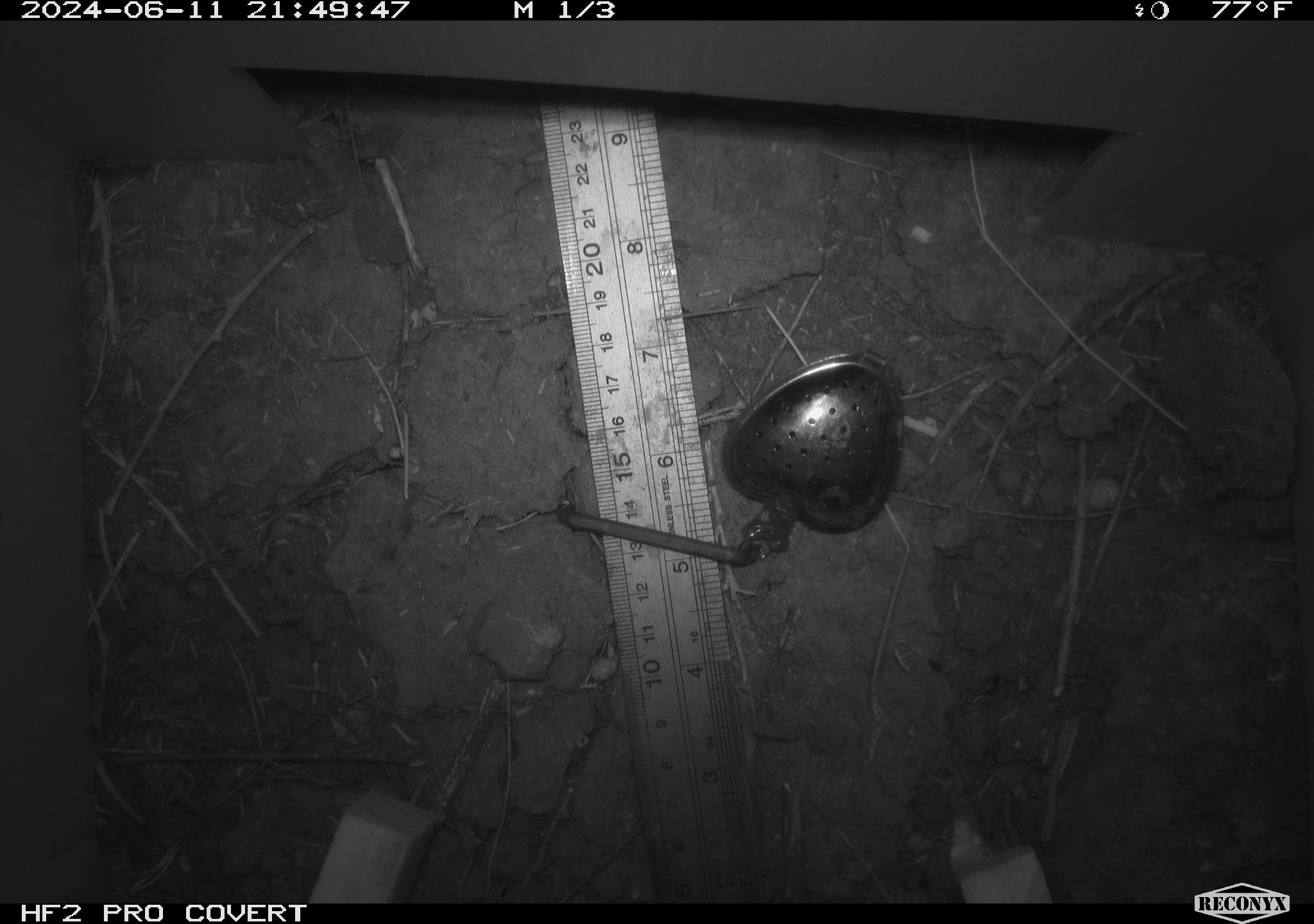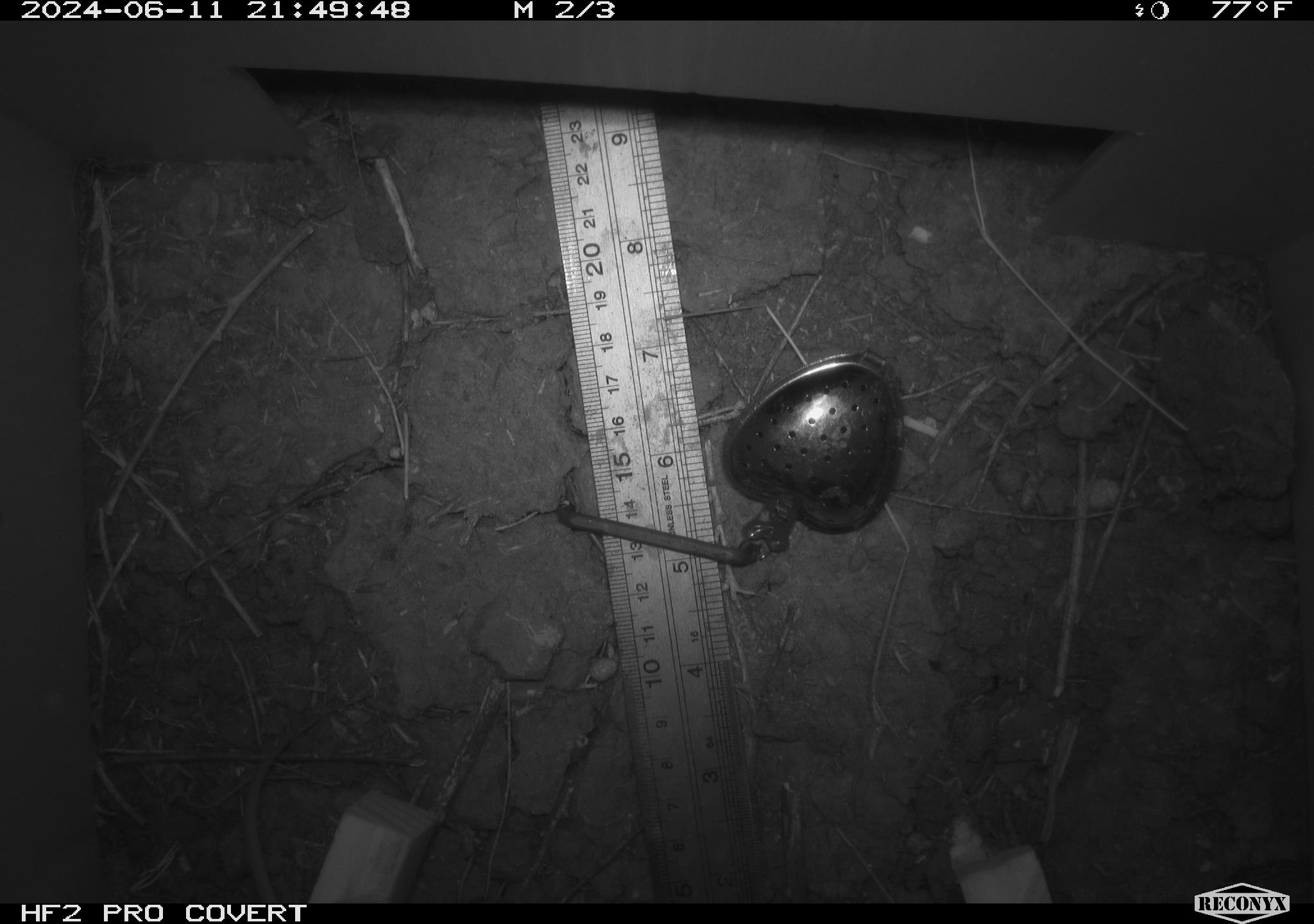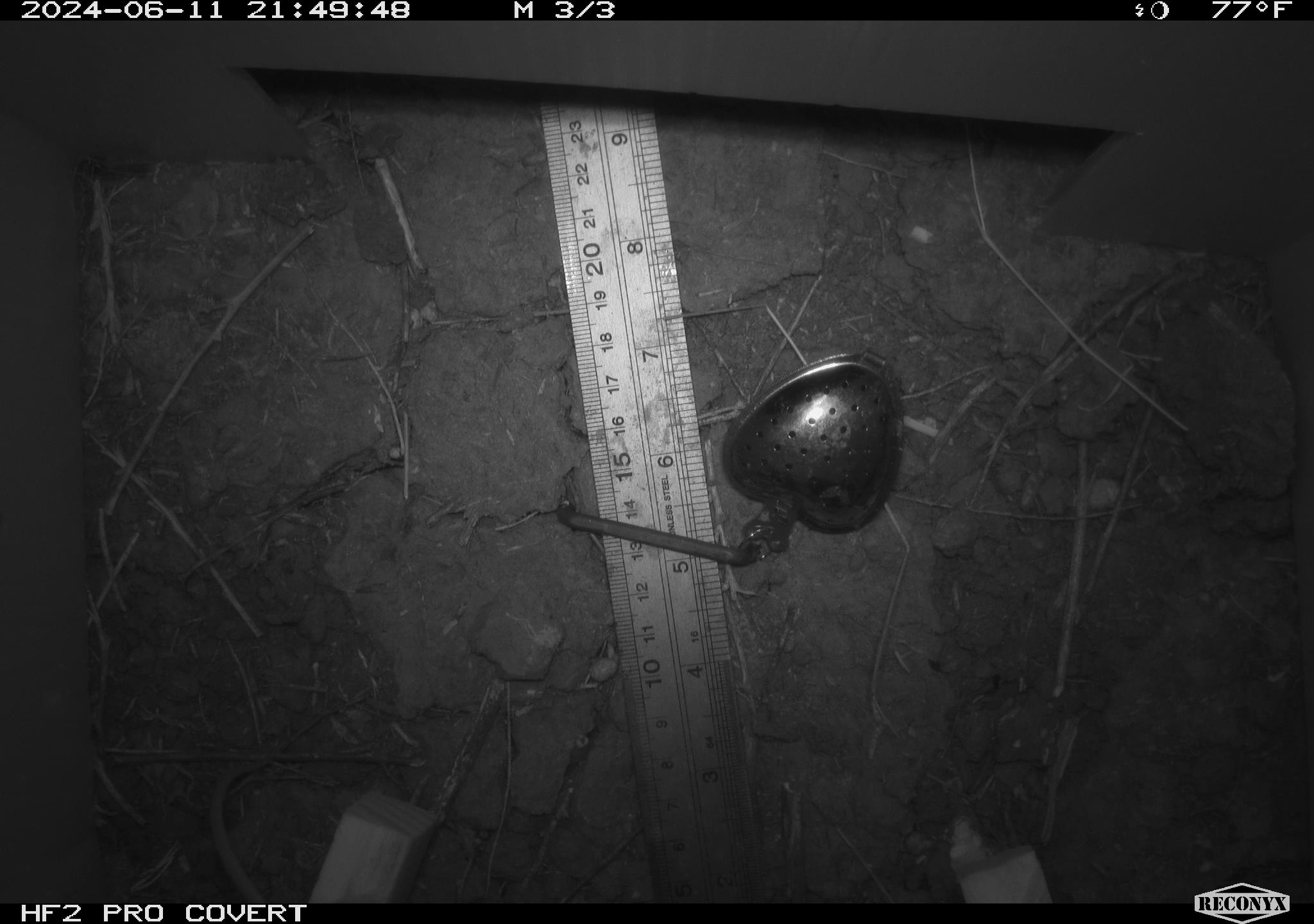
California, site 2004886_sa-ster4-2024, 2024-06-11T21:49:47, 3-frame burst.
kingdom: Animalia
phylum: Chordata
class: Mammalia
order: Rodentia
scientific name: Rodentia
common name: mouse species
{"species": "mouse species (Rodentia)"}